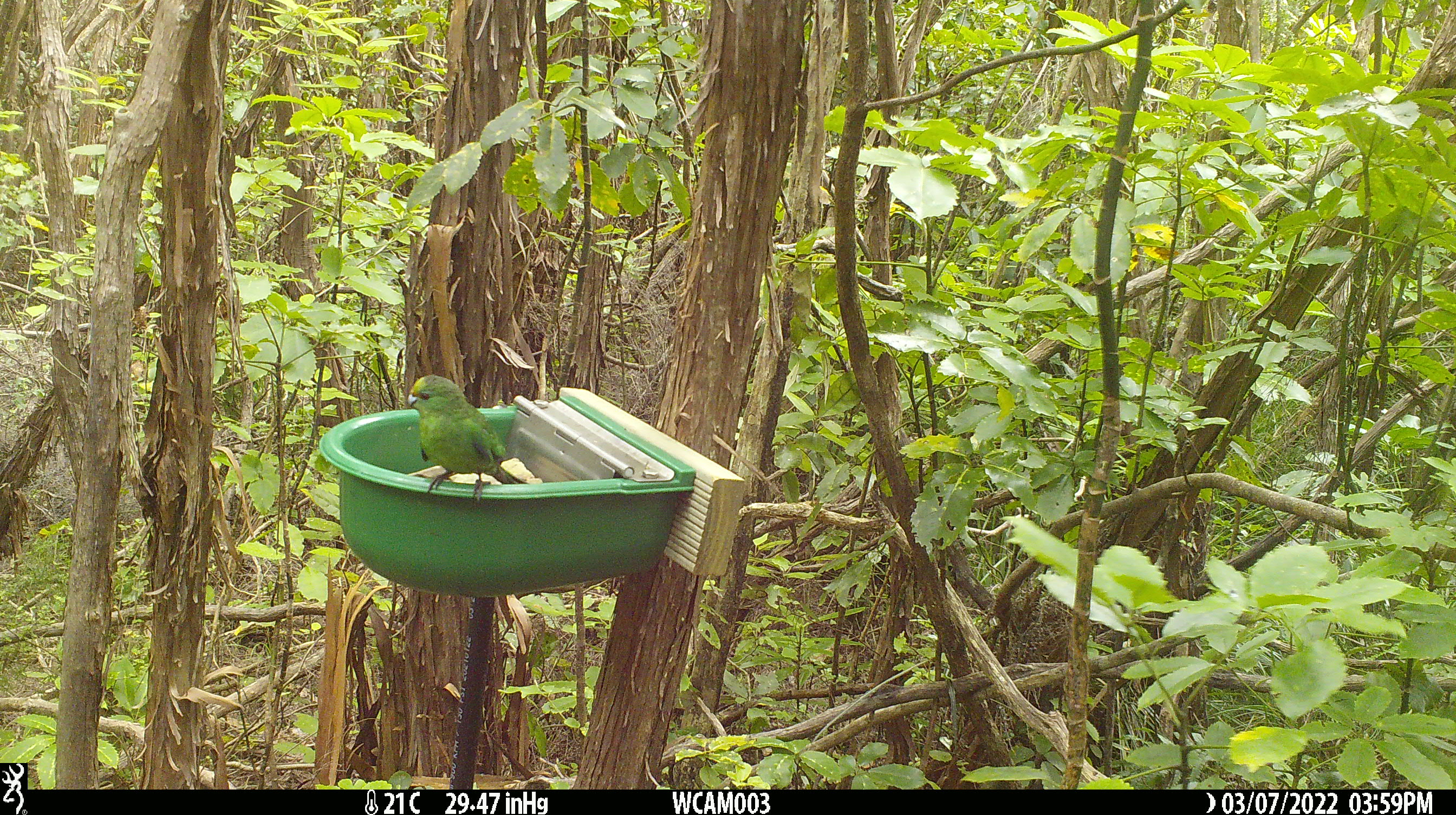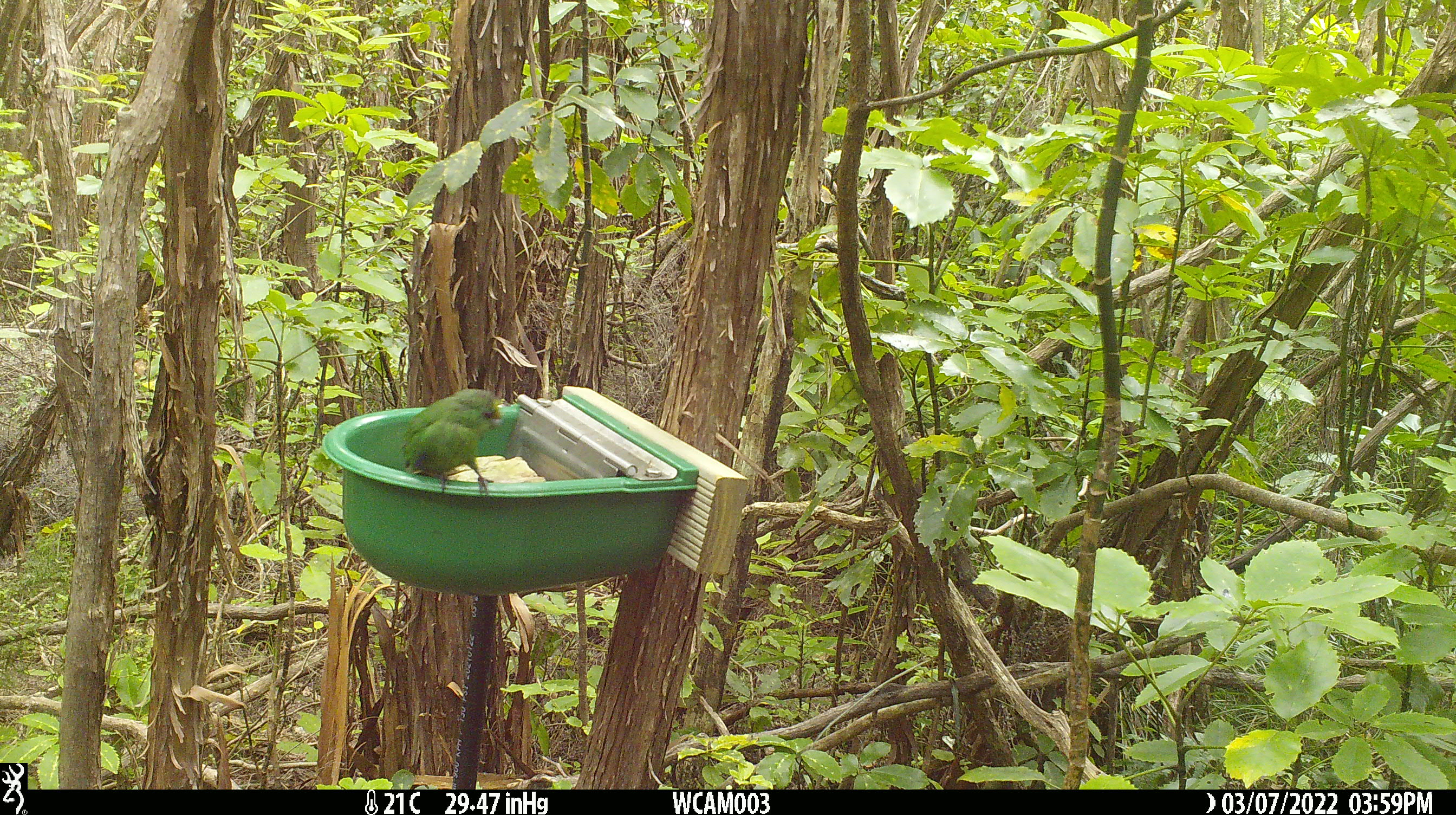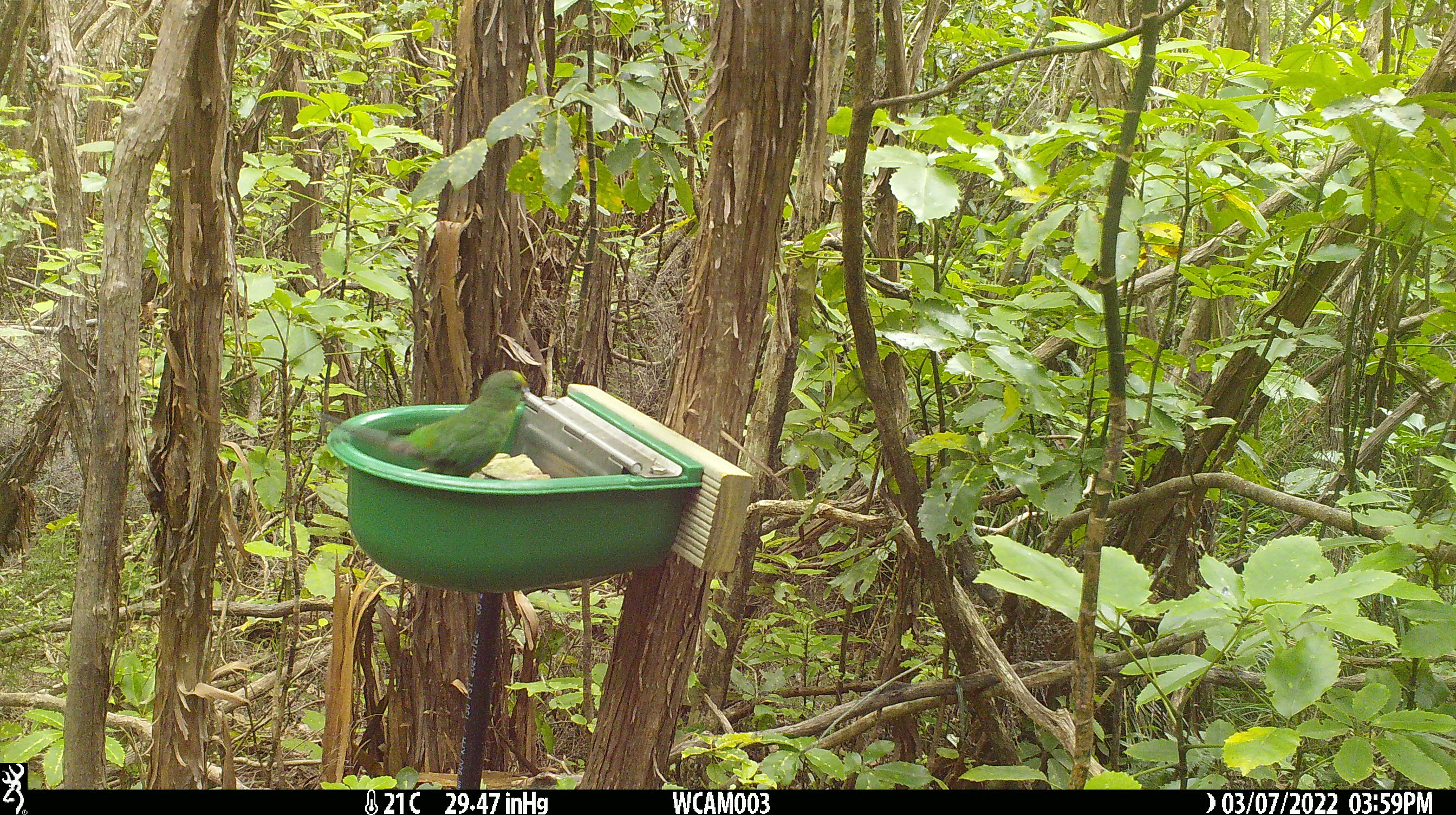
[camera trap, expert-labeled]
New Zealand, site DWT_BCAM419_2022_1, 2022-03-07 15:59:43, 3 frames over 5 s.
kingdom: Animalia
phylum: Chordata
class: Aves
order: Psittaciformes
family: Psittaculidae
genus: Cyanoramphus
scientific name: Cyanoramphus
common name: parakeet